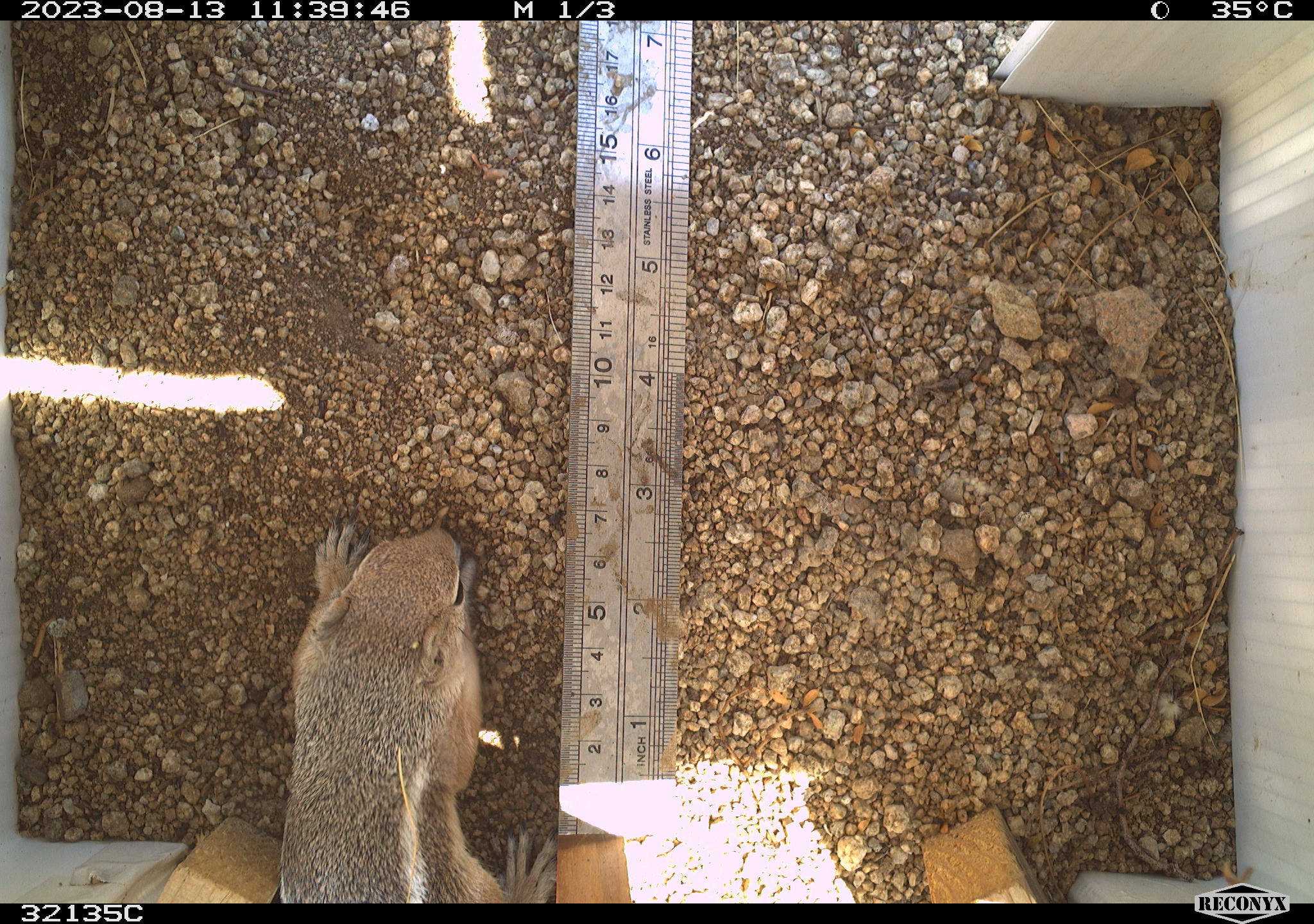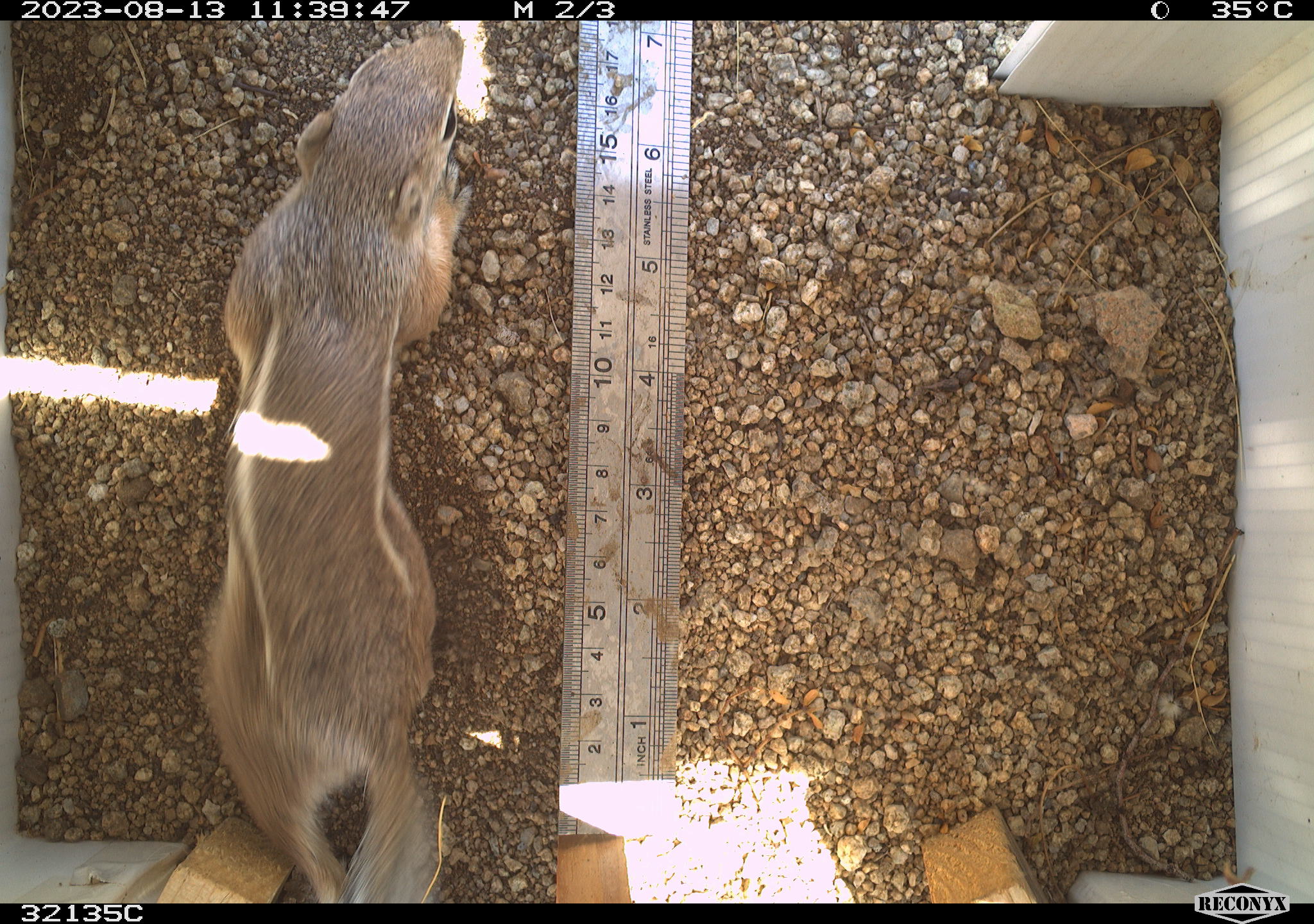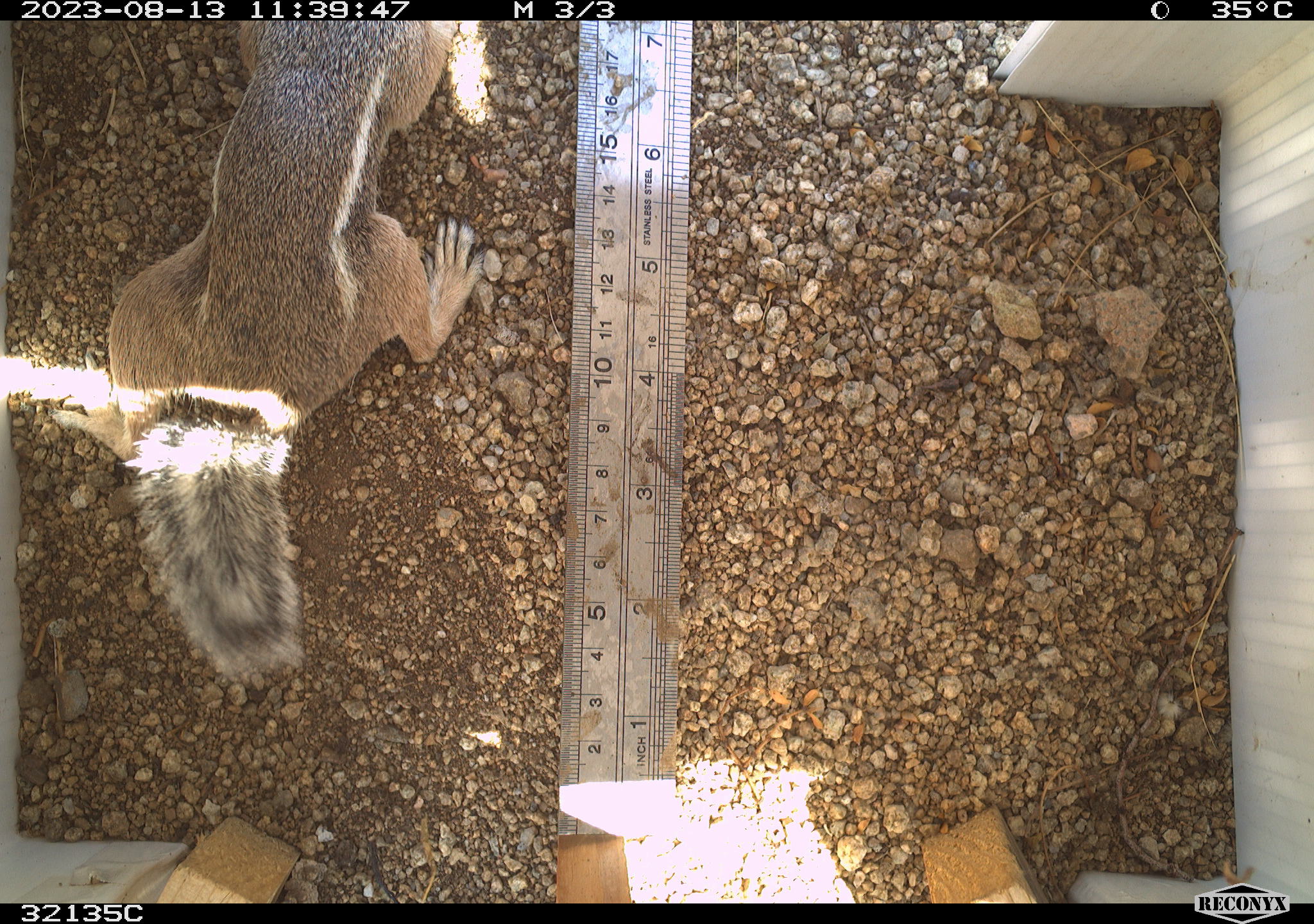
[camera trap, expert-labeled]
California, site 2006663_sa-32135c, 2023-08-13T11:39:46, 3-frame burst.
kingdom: Animalia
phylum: Chordata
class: Mammalia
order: Rodentia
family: Sciuridae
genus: Ammospermophilus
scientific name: Ammospermophilus leucurus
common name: white-tailed antelope squirrel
White-tailed antelope squirrel (Ammospermophilus leucurus).